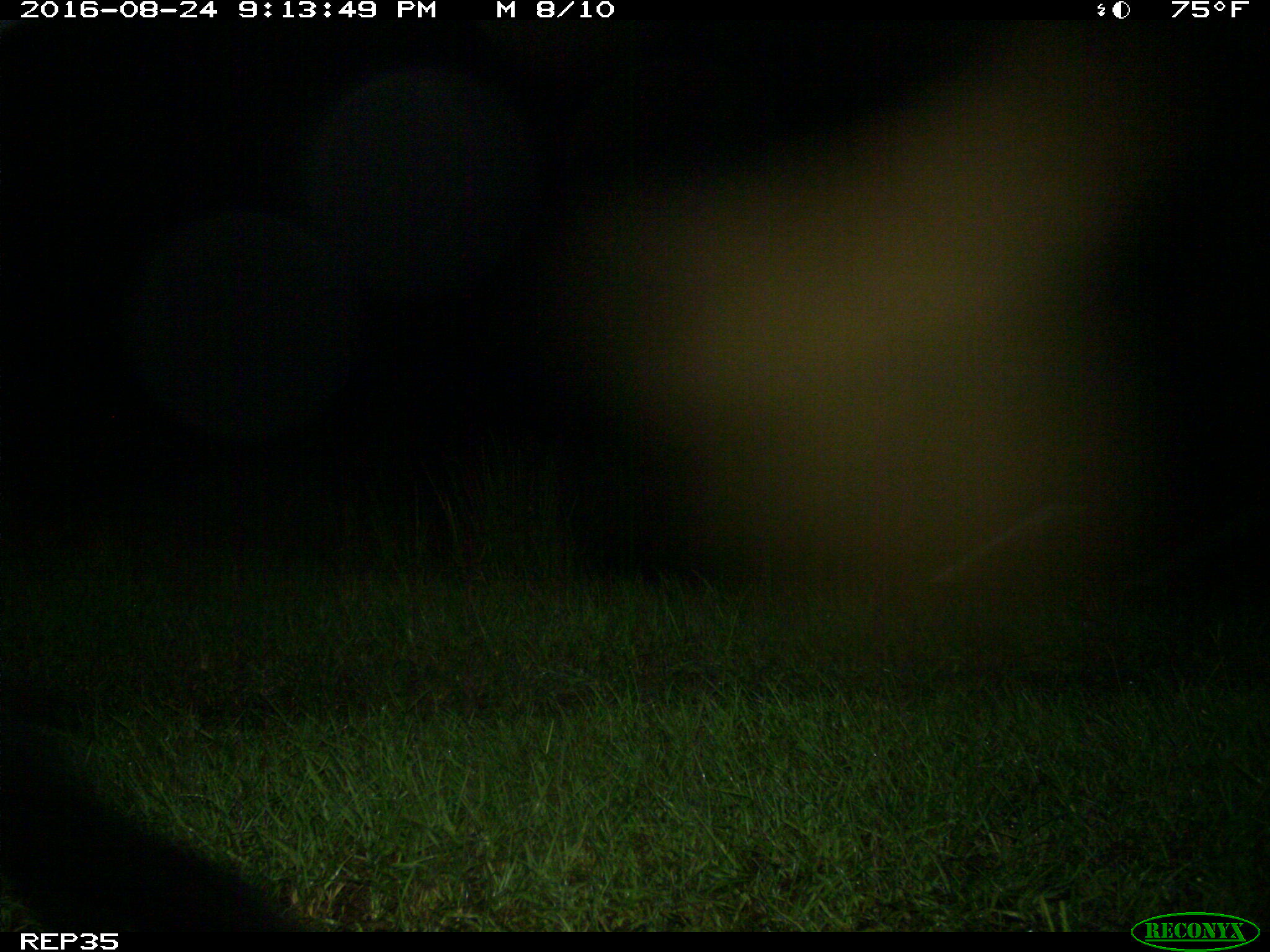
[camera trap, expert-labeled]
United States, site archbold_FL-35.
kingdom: Animalia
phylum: Chordata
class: Mammalia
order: Carnivora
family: Ursidae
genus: Ursus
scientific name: Ursus americanus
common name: american black bear